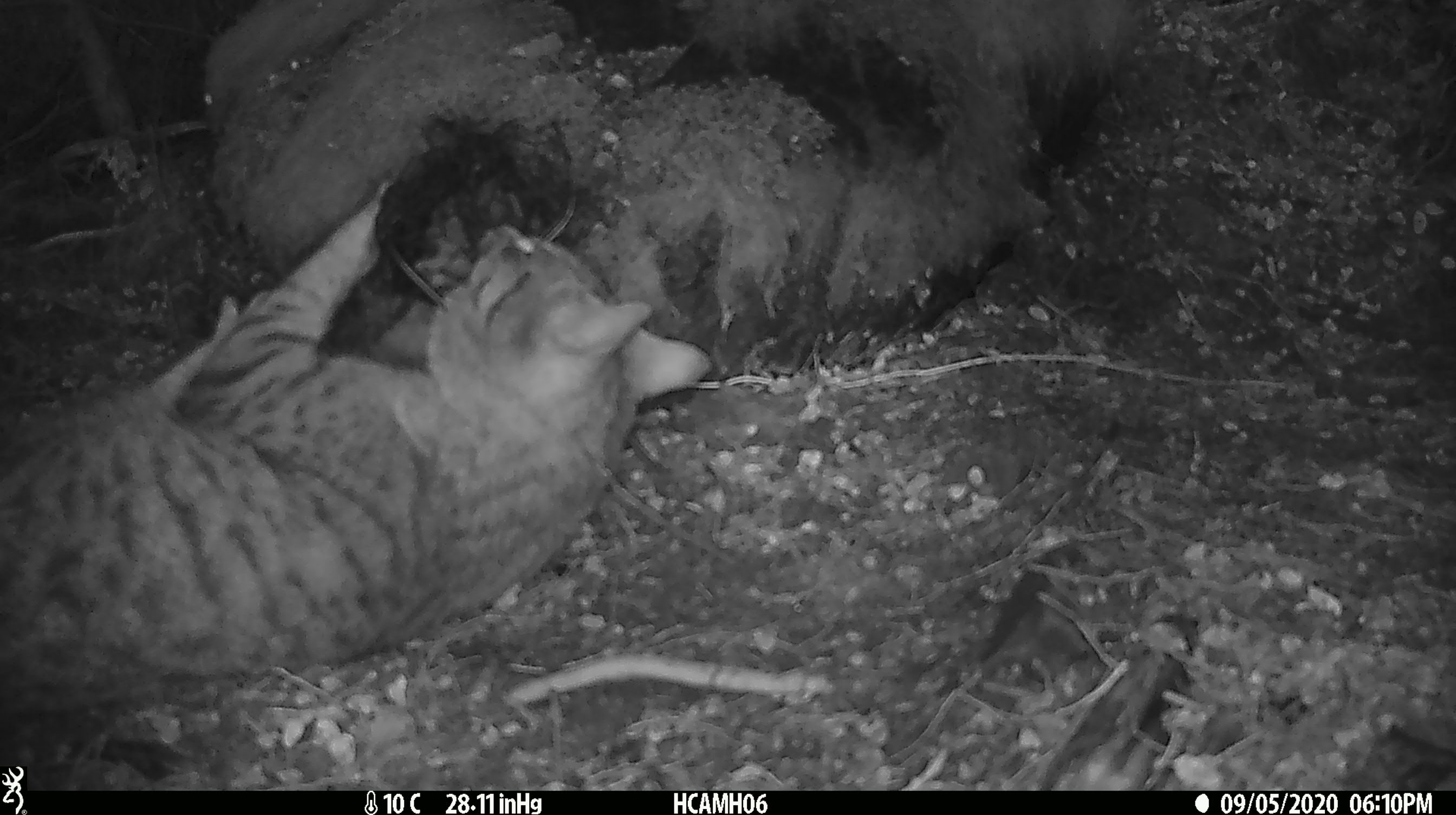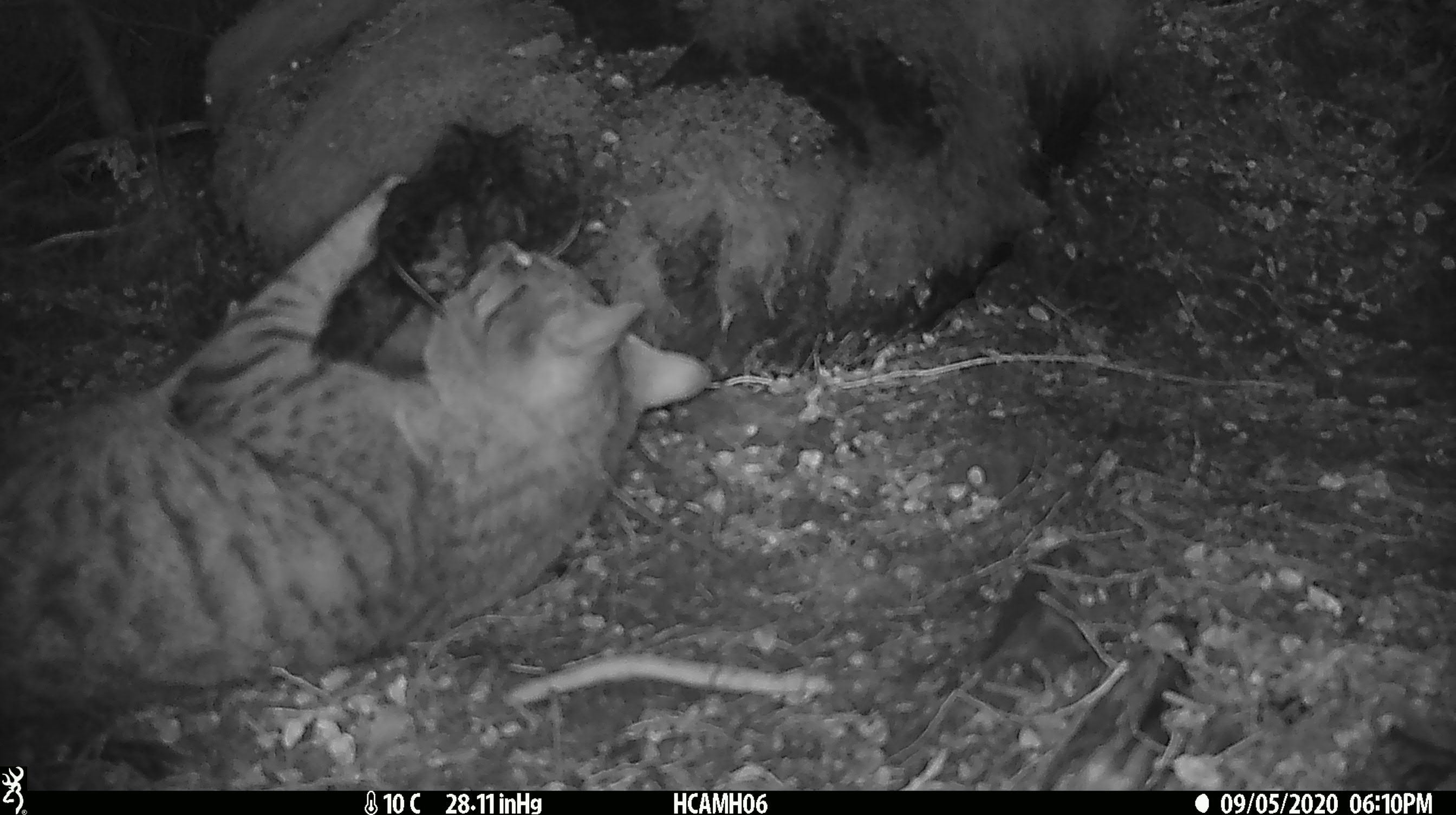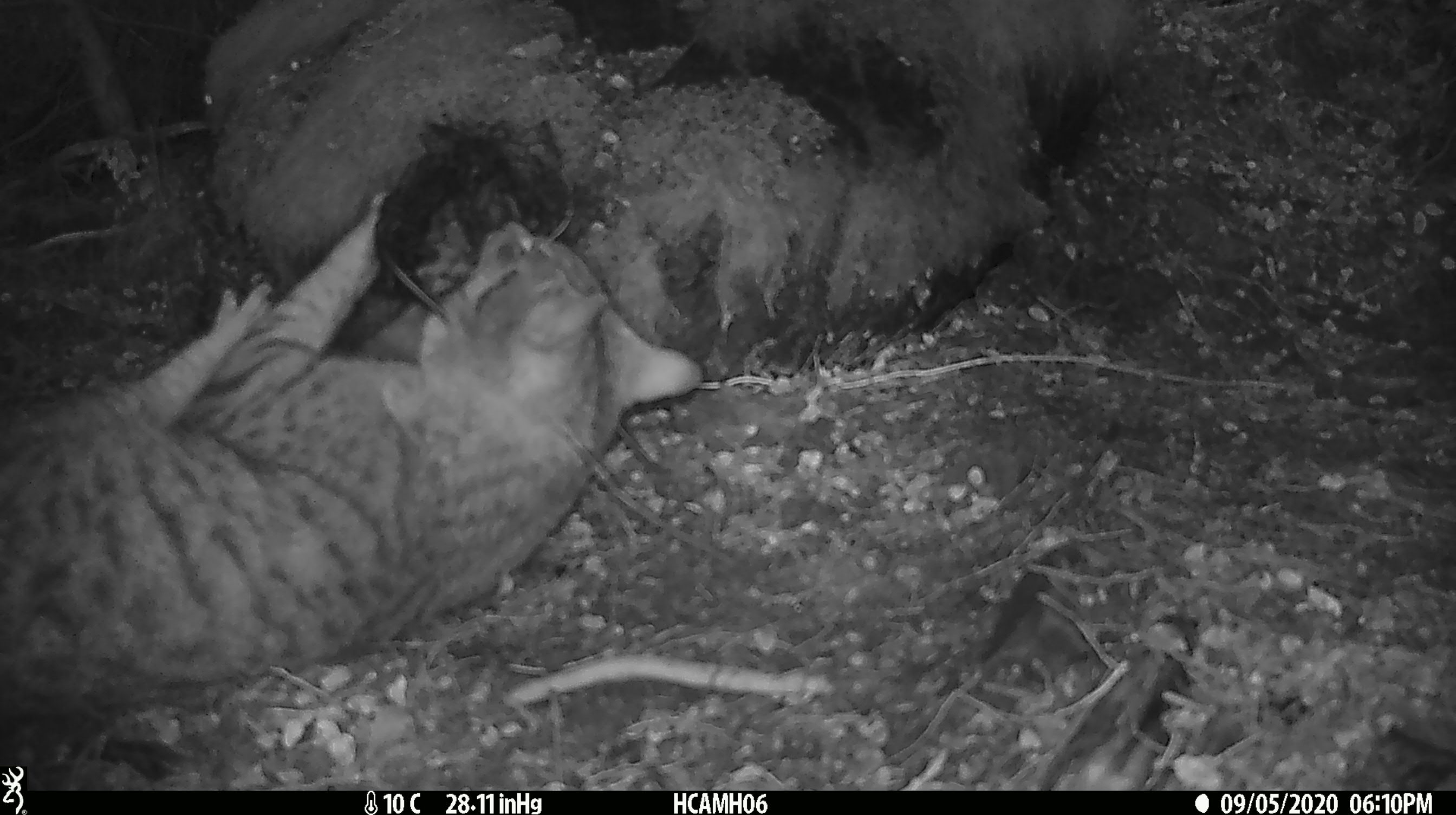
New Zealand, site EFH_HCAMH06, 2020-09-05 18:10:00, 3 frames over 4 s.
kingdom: Animalia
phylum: Chordata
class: Mammalia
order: Carnivora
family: Felidae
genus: Felis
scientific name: Felis catus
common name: domestic cat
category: cat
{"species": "cat (domestic cat) (Felis catus)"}